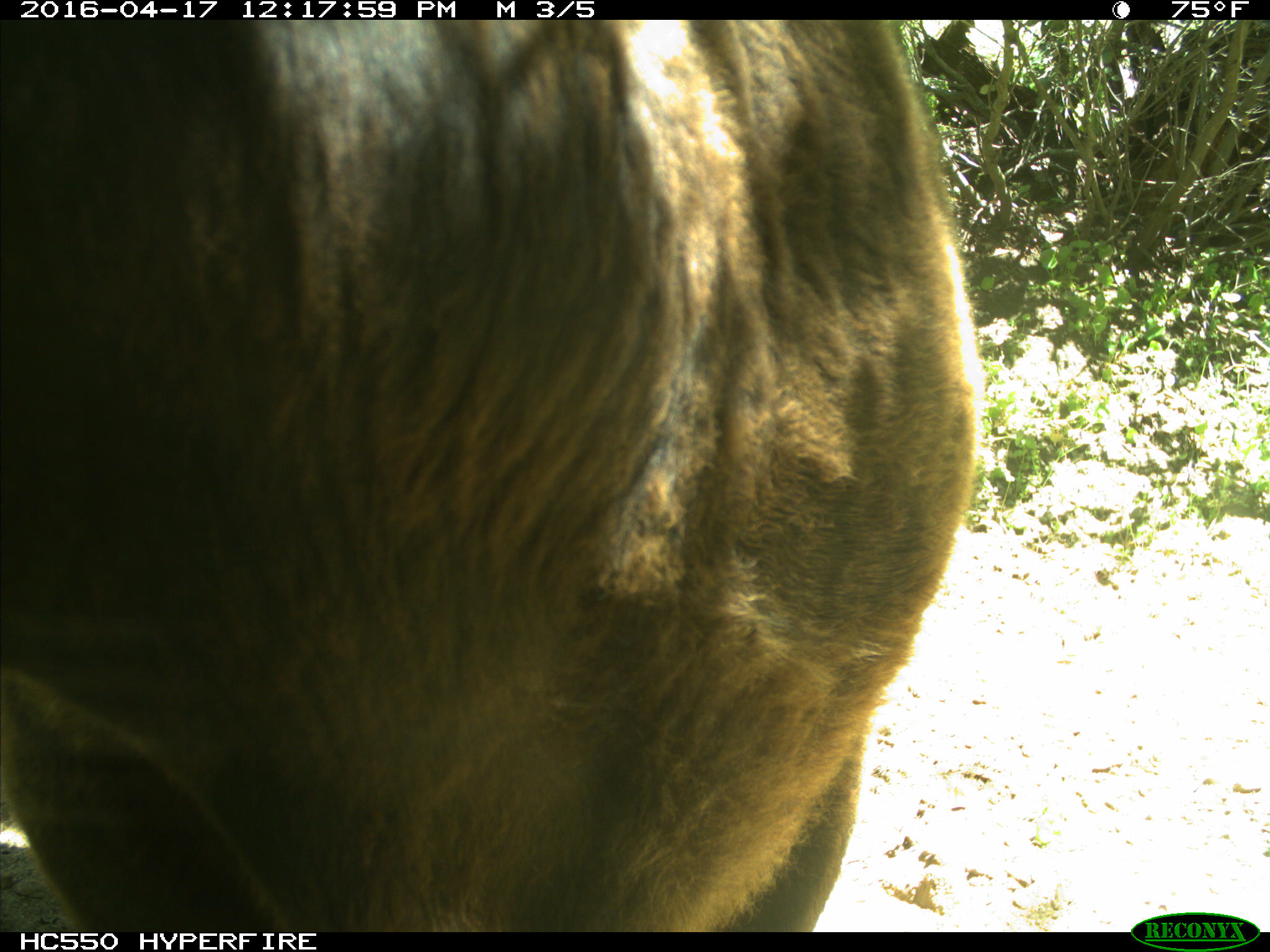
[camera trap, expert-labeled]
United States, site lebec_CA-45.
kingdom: Animalia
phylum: Chordata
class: Mammalia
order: Artiodactyla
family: Bovidae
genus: Bos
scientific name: Bos taurus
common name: domestic cow